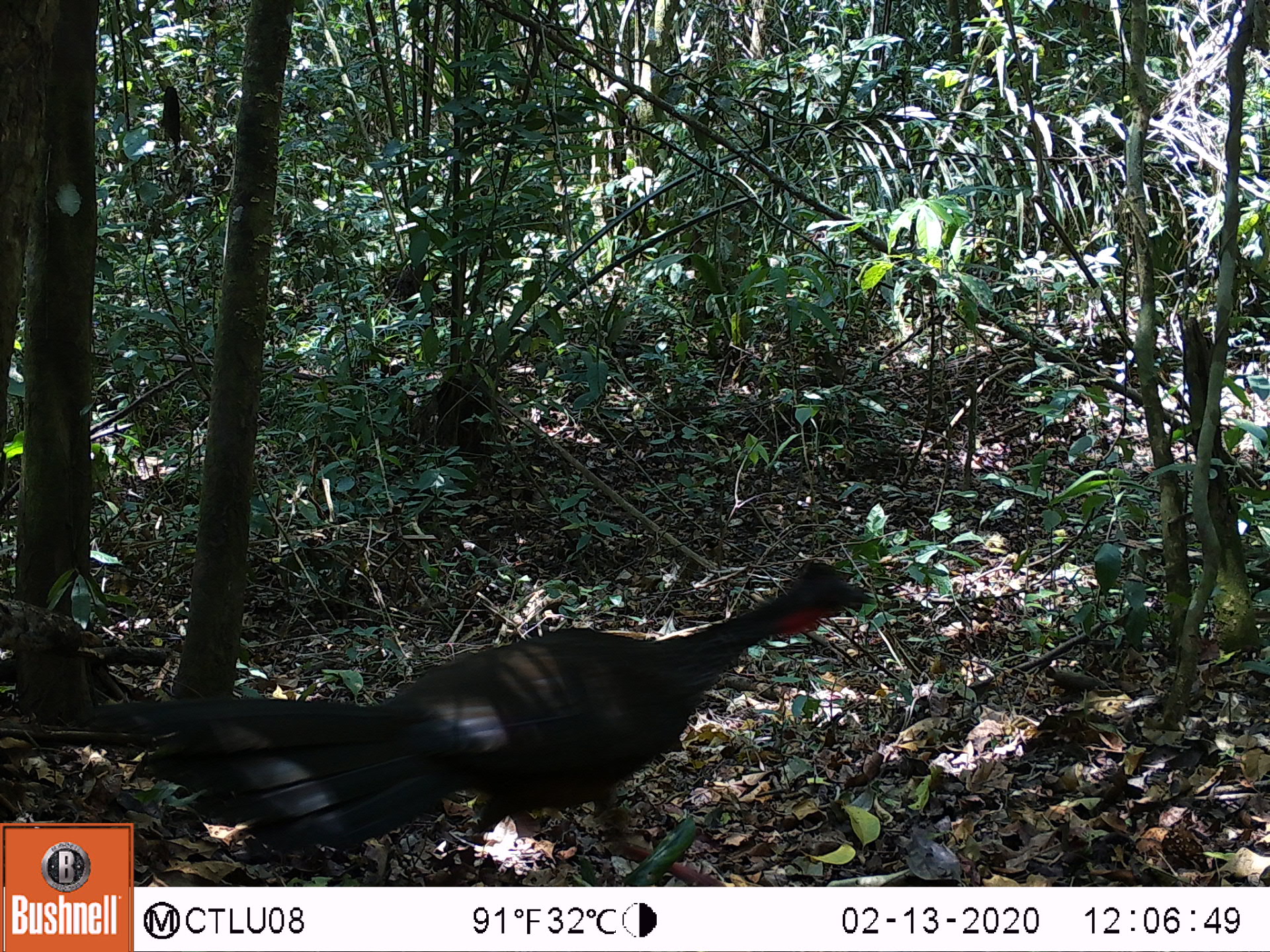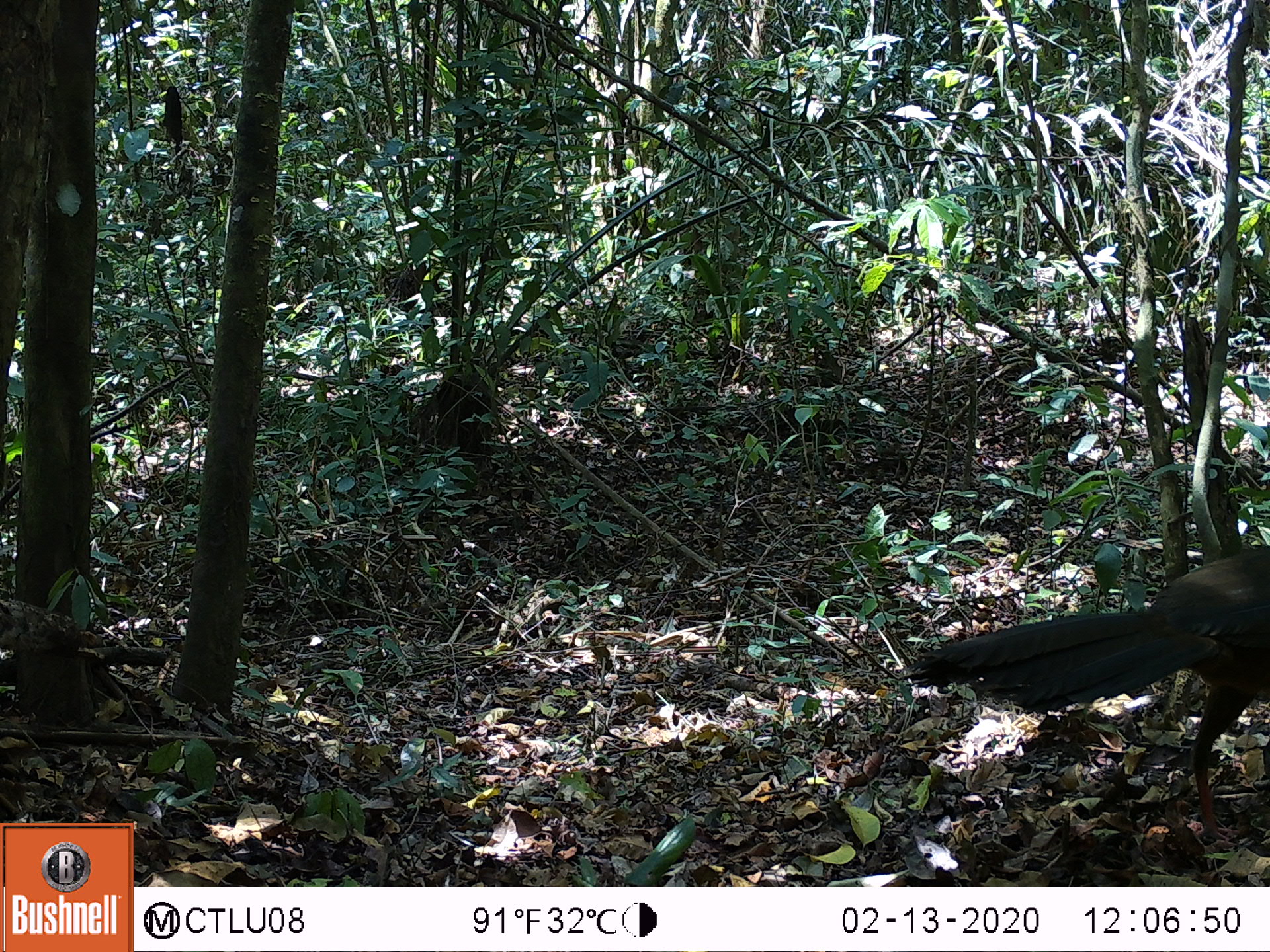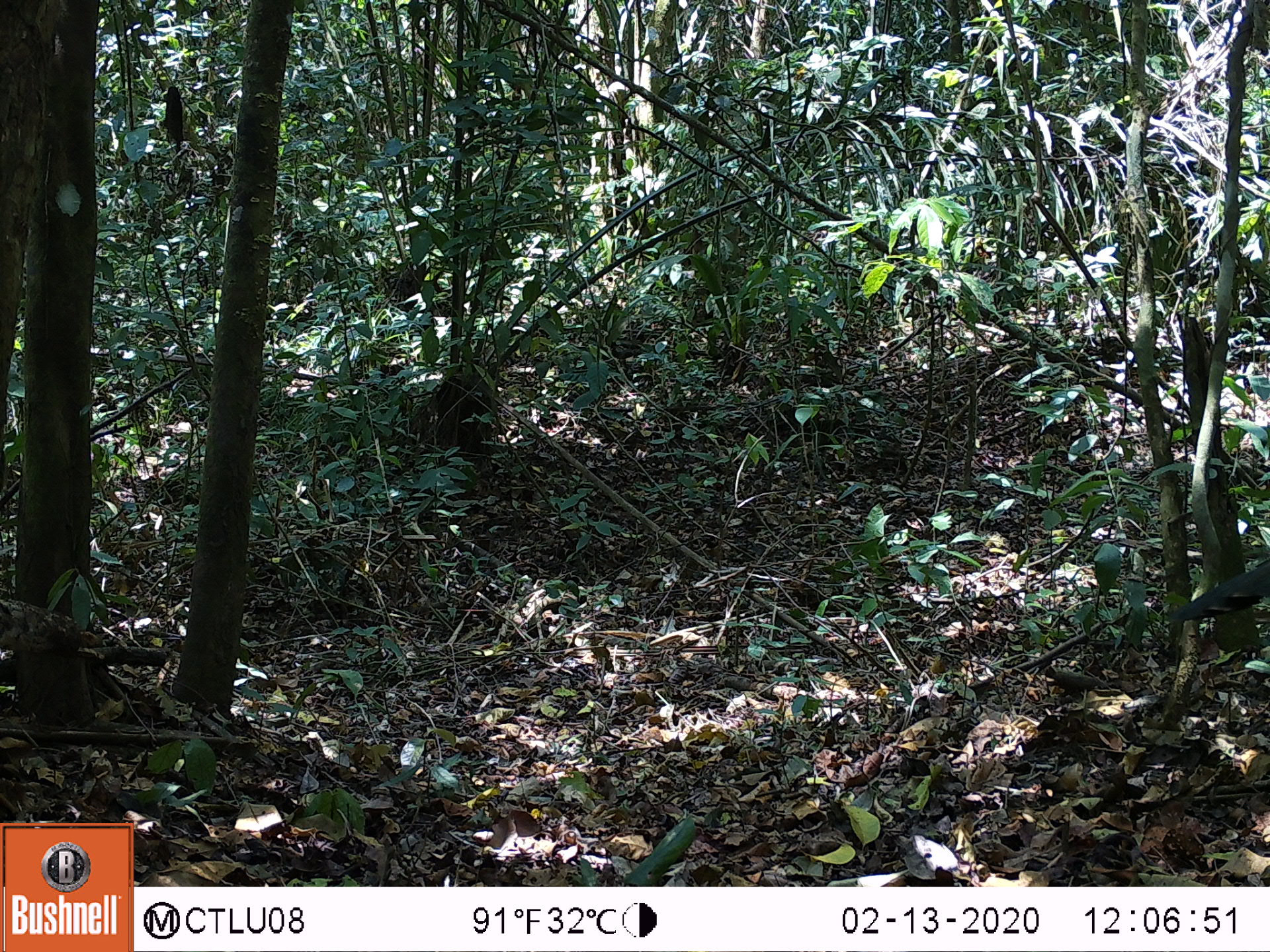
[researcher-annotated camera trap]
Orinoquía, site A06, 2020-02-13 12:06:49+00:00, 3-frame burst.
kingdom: Animalia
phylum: Chordata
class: Aves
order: Galliformes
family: Cracidae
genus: Penelope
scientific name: Penelope jacquacu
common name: spix's guan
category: spixs guan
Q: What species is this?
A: Spixs guan (spix's guan) (Penelope jacquacu).